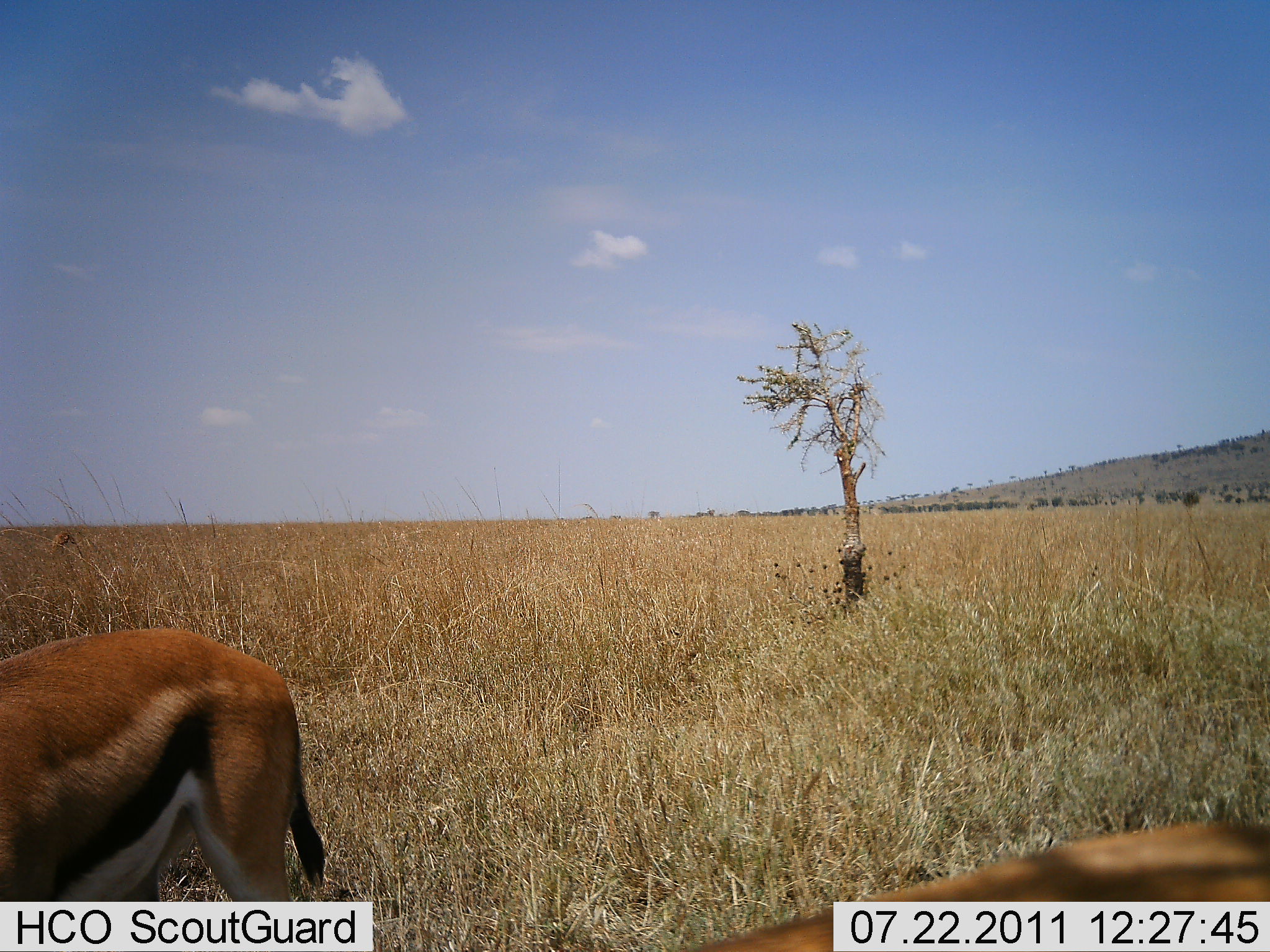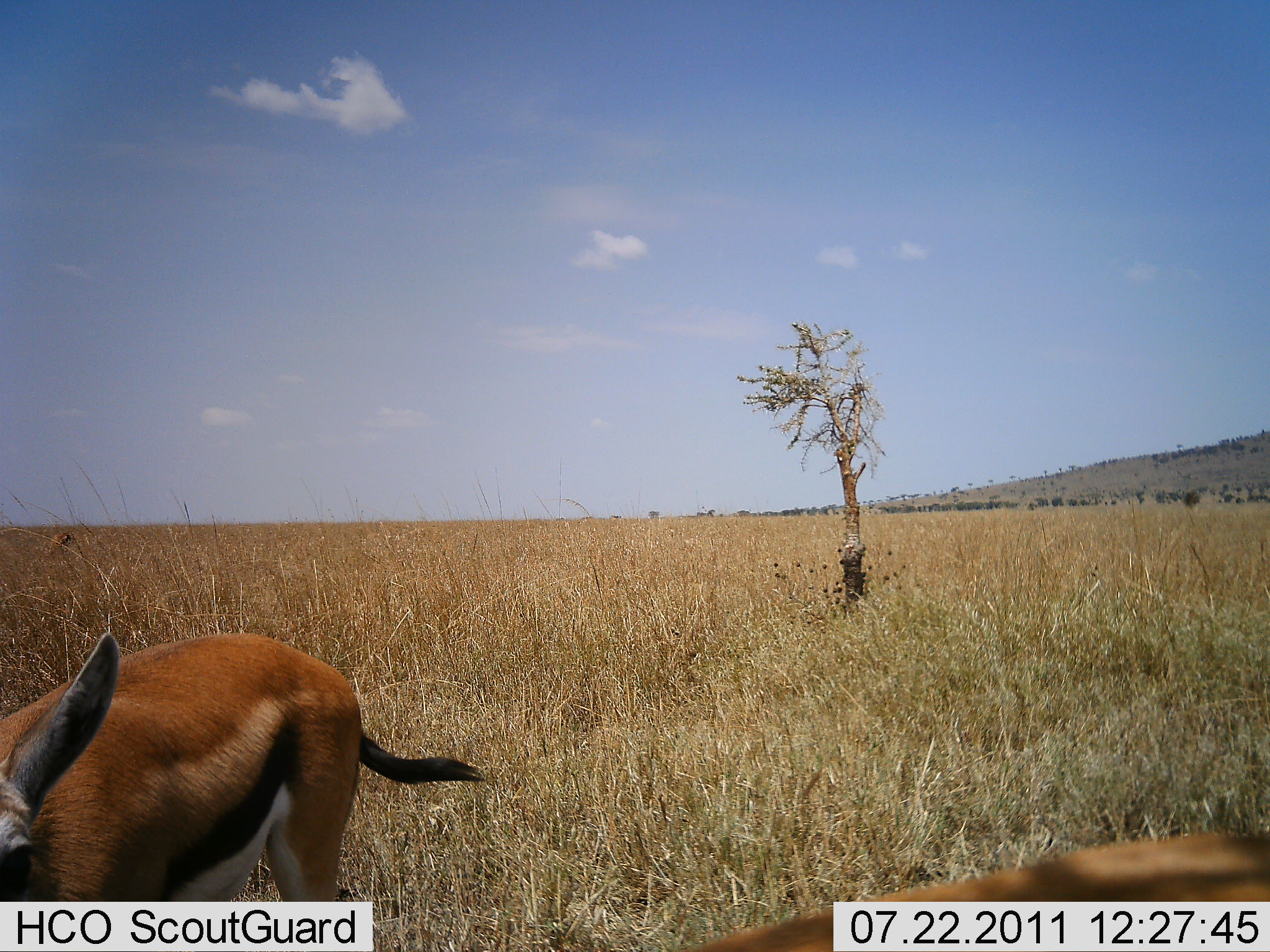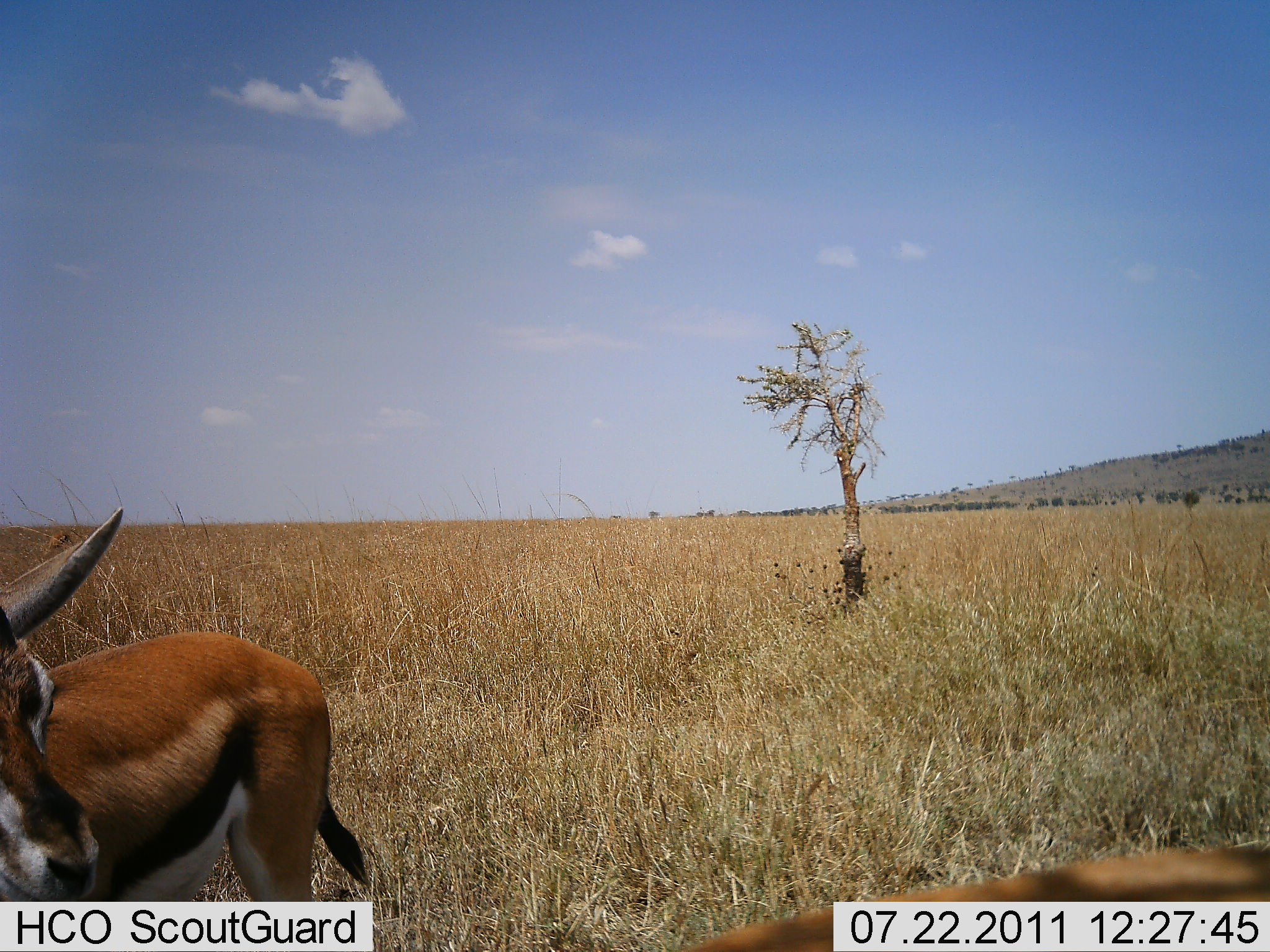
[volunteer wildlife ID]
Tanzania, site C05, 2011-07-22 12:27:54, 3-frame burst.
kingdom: Animalia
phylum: Chordata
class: Mammalia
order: Artiodactyla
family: Bovidae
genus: Eudorcas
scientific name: Eudorcas thomsonii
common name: thomson's gazelle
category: gazellethomsons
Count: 2.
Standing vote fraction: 82%.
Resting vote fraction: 9%.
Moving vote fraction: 18%.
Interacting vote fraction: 9%.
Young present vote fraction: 0%.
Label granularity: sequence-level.